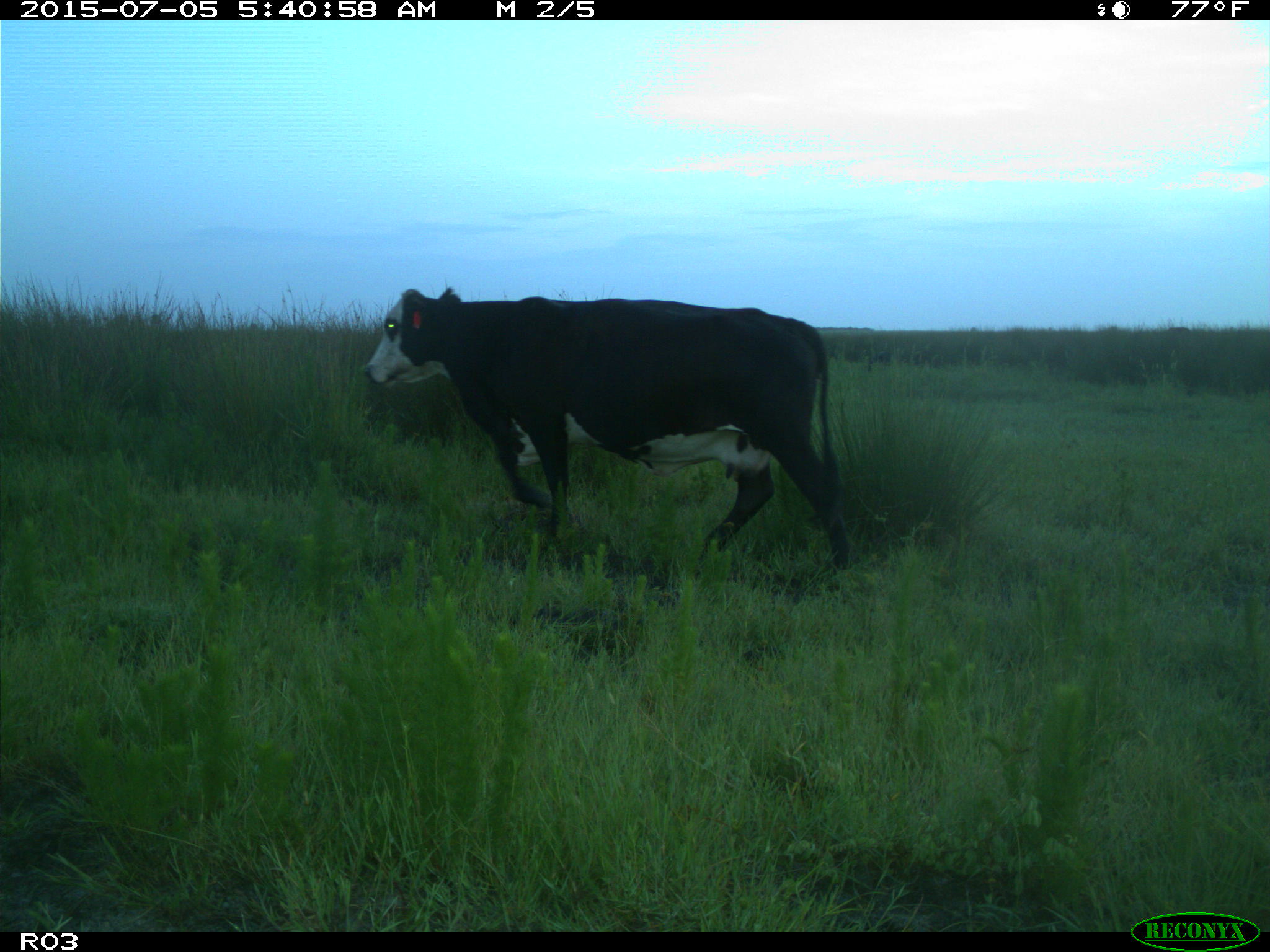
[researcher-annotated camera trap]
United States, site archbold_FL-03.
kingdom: Animalia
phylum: Chordata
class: Mammalia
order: Artiodactyla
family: Bovidae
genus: Bos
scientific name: Bos taurus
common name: domestic cow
Bos taurus (domestic cow).